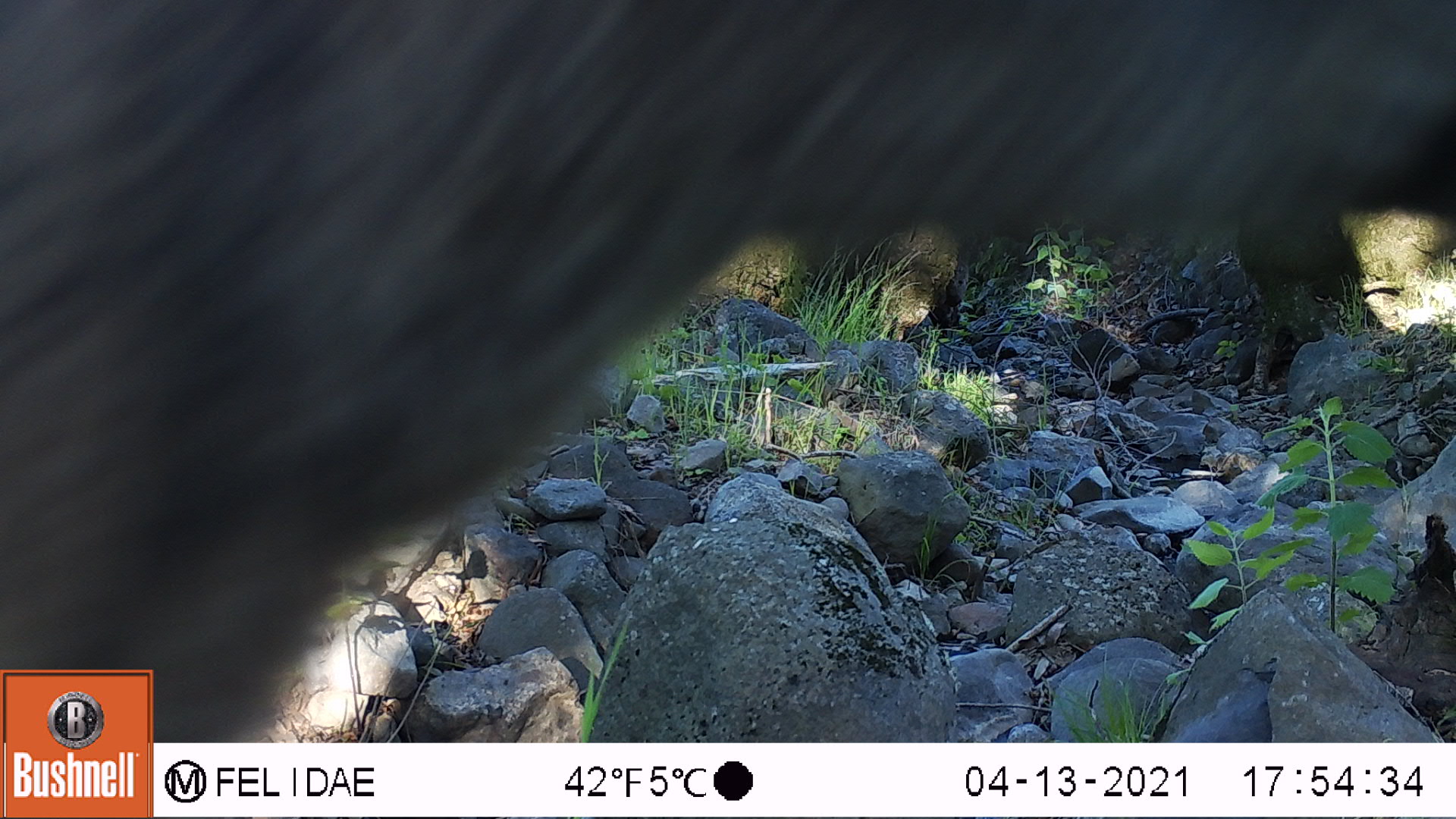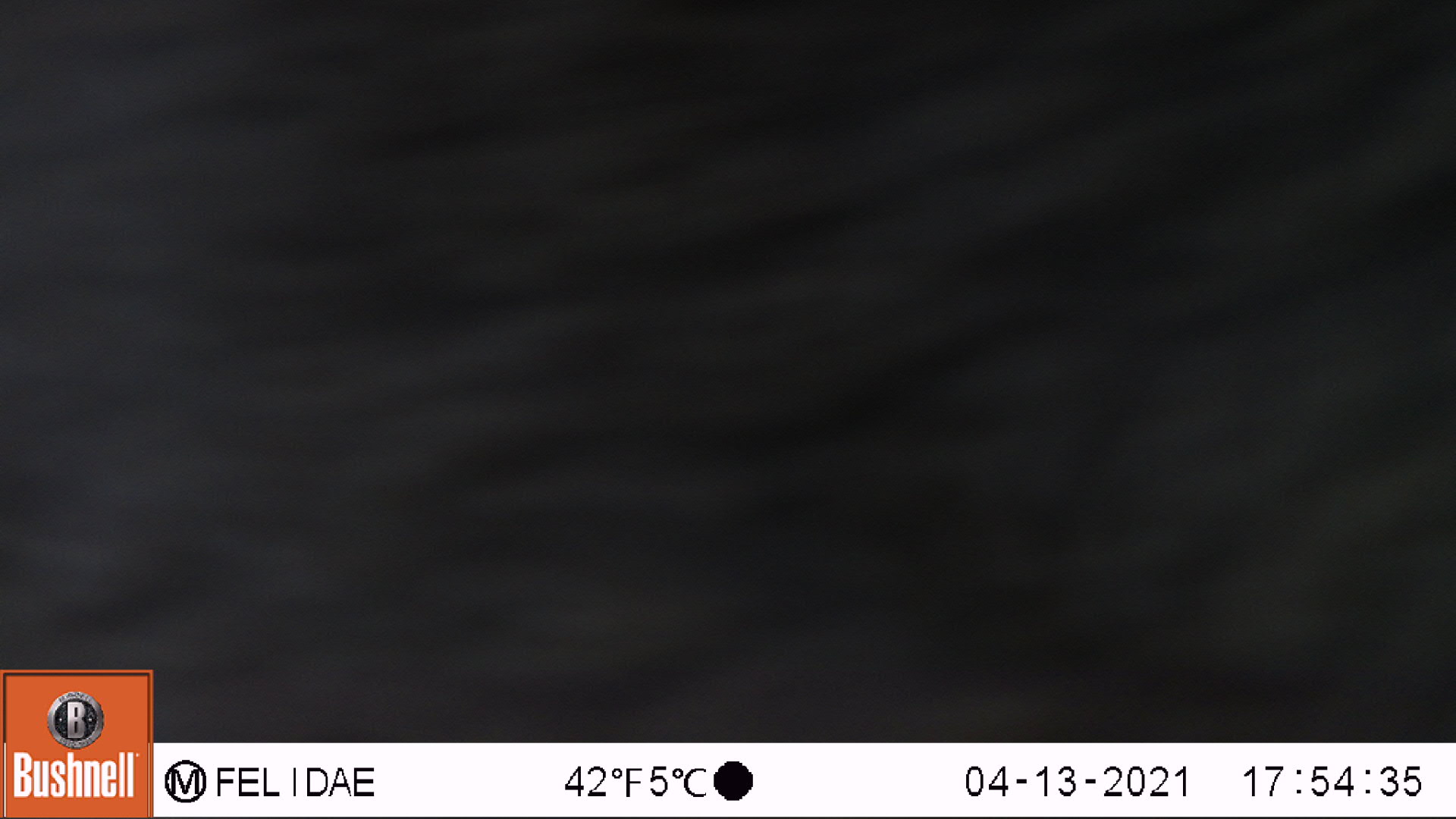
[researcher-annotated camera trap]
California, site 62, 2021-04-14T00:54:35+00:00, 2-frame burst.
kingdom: Animalia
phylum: Chordata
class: Mammalia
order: Artiodactyla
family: Cervidae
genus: Odocoileus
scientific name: Odocoileus hemionus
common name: mule deer